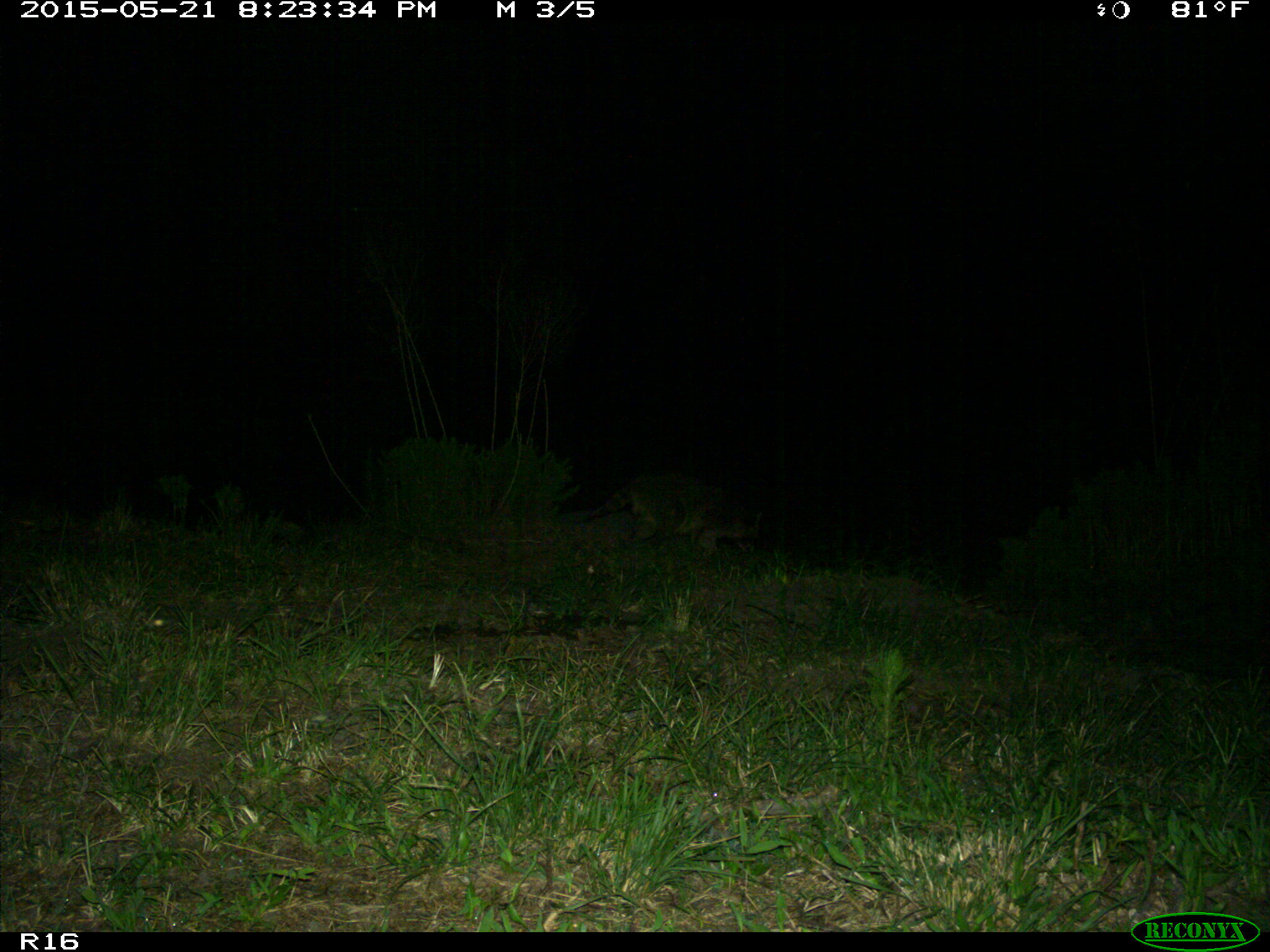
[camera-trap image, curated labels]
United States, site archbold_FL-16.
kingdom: Animalia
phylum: Chordata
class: Mammalia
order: Carnivora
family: Procyonidae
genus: Procyon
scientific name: Procyon lotor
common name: common raccoon